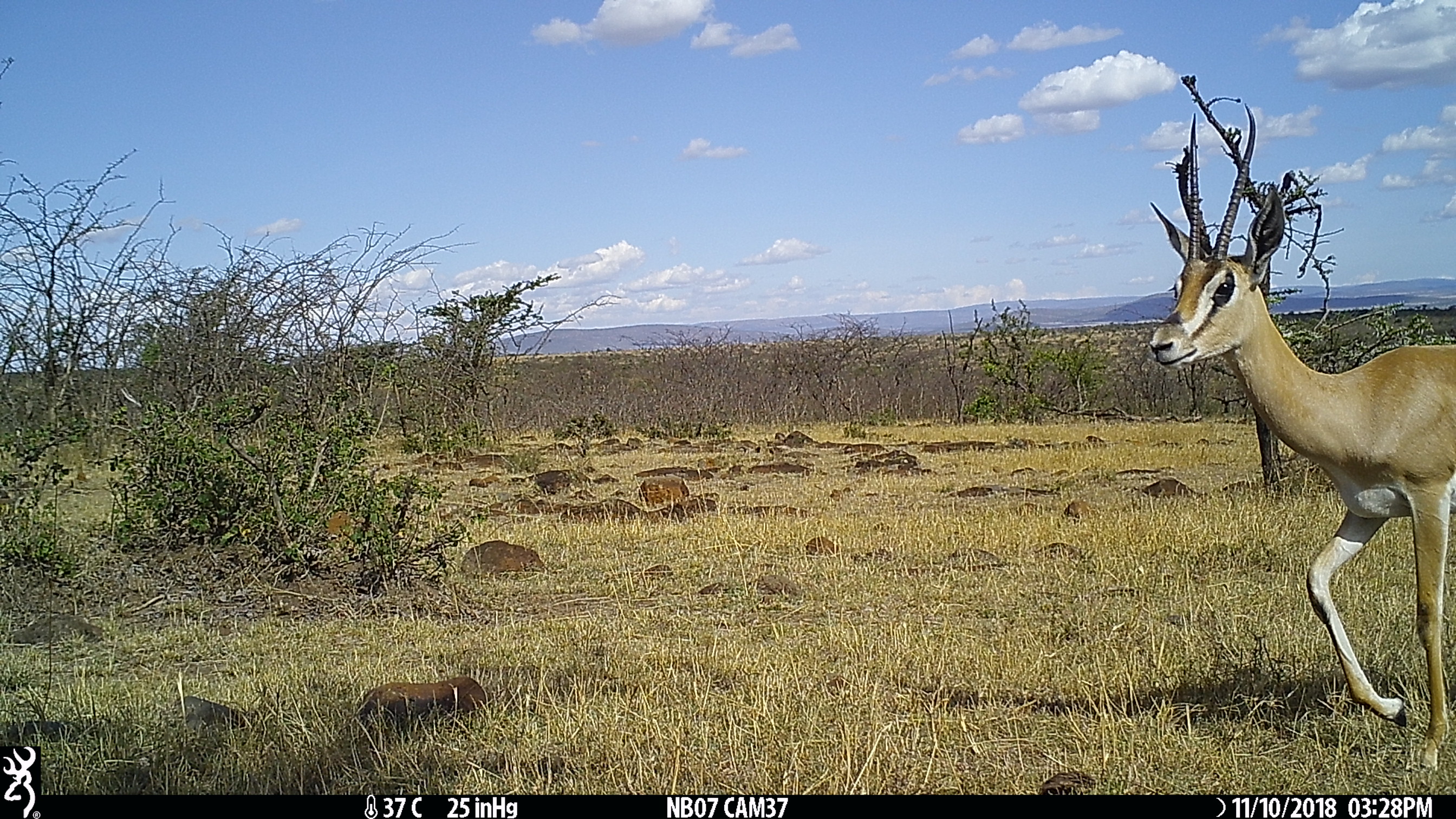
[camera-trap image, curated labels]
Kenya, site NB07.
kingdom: Animalia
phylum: Chordata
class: Mammalia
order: Artiodactyla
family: Bovidae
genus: Nanger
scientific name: Nanger granti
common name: grant's gazelle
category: gazelle grants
Gazelle grants (grant's gazelle) (Nanger granti).